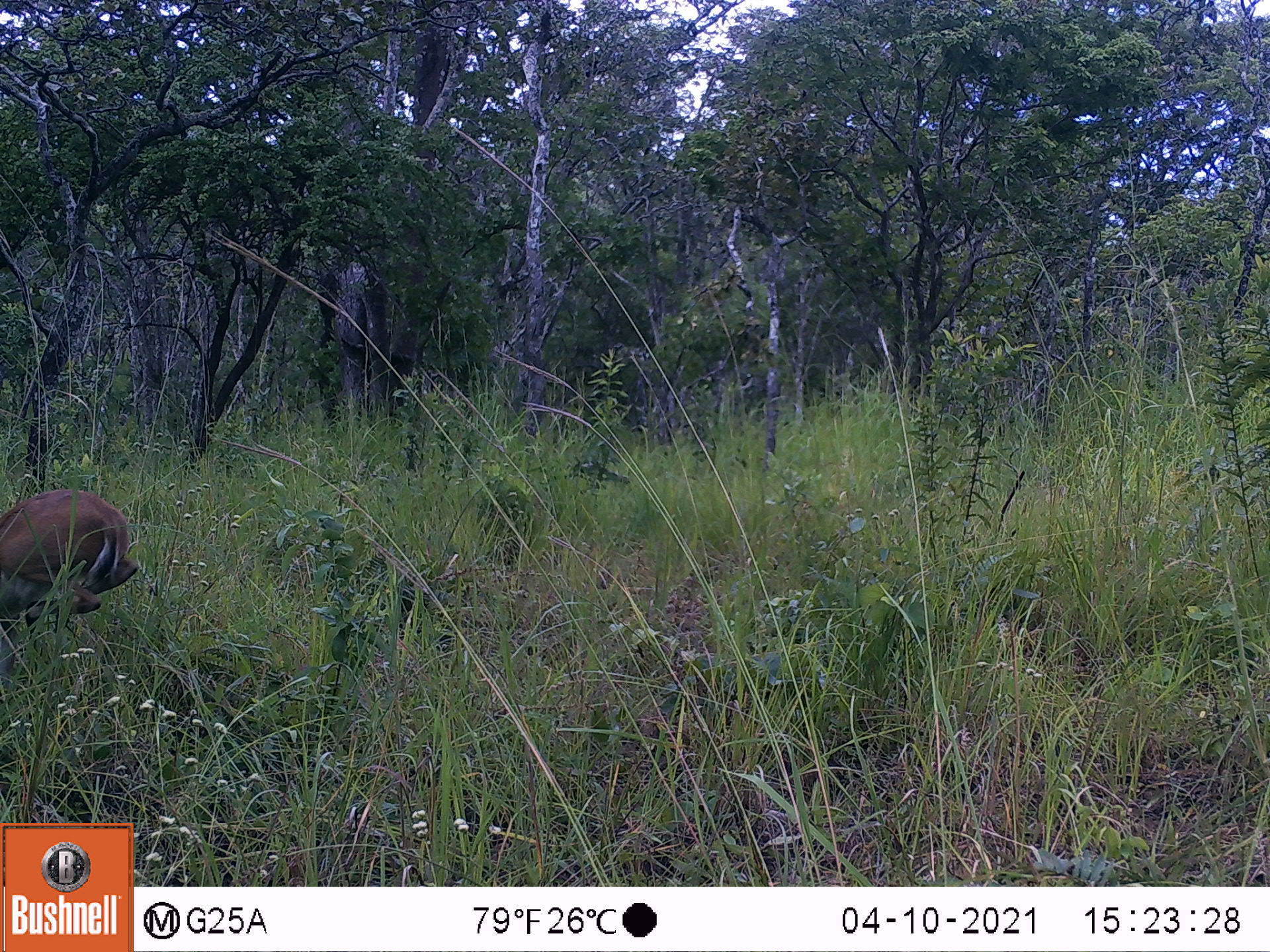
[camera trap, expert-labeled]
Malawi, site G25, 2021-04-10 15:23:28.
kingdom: Animalia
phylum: Chordata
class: Mammalia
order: Artiodactyla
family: Bovidae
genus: Sylvicapra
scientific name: Sylvicapra grimmia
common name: common duiker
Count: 1.